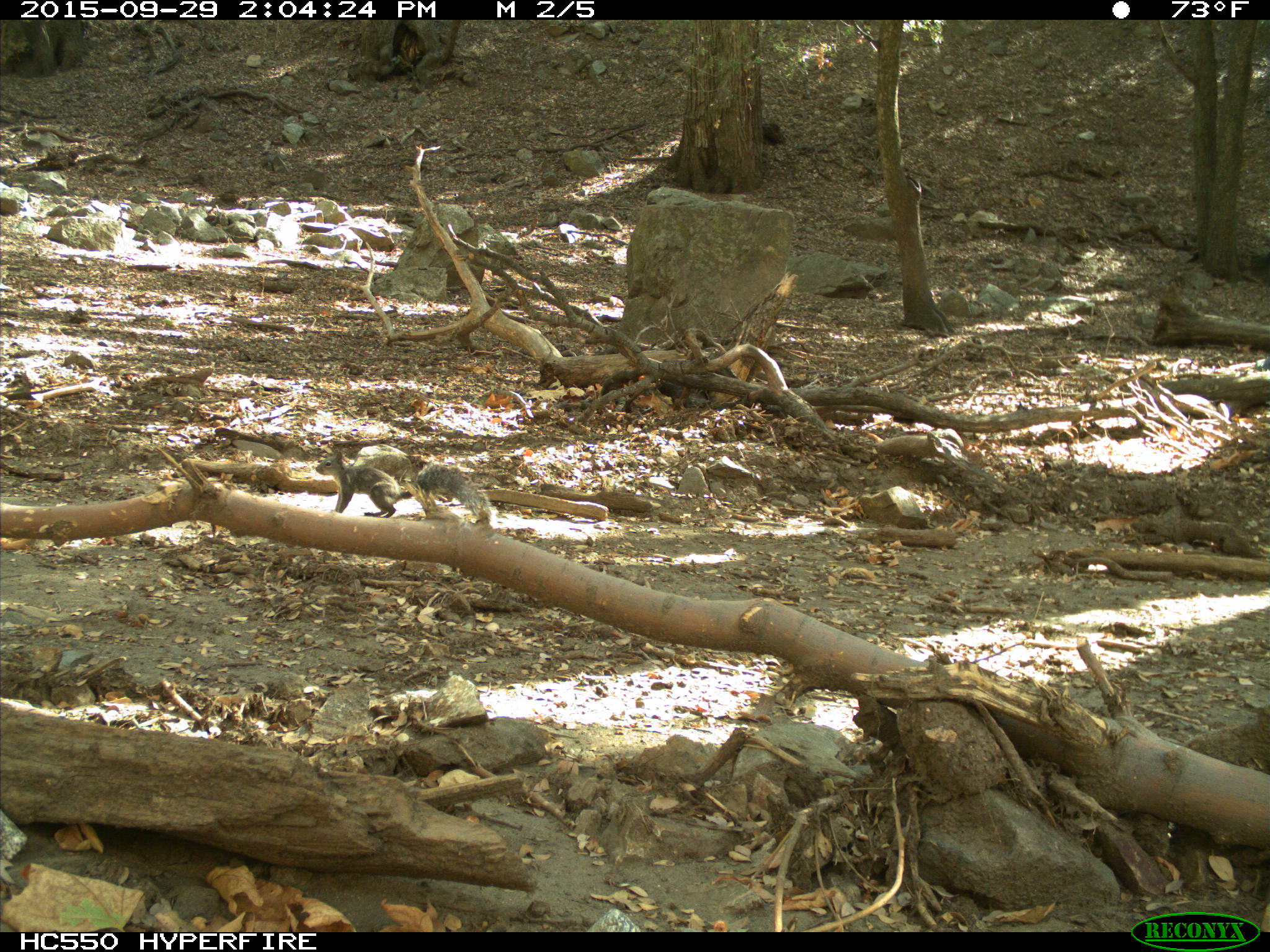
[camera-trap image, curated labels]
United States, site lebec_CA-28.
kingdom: Animalia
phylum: Chordata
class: Mammalia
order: Rodentia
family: Sciuridae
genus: Sciurus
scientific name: Sciurus carolinensis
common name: eastern gray squirrel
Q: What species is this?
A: Sciurus carolinensis (eastern gray squirrel).